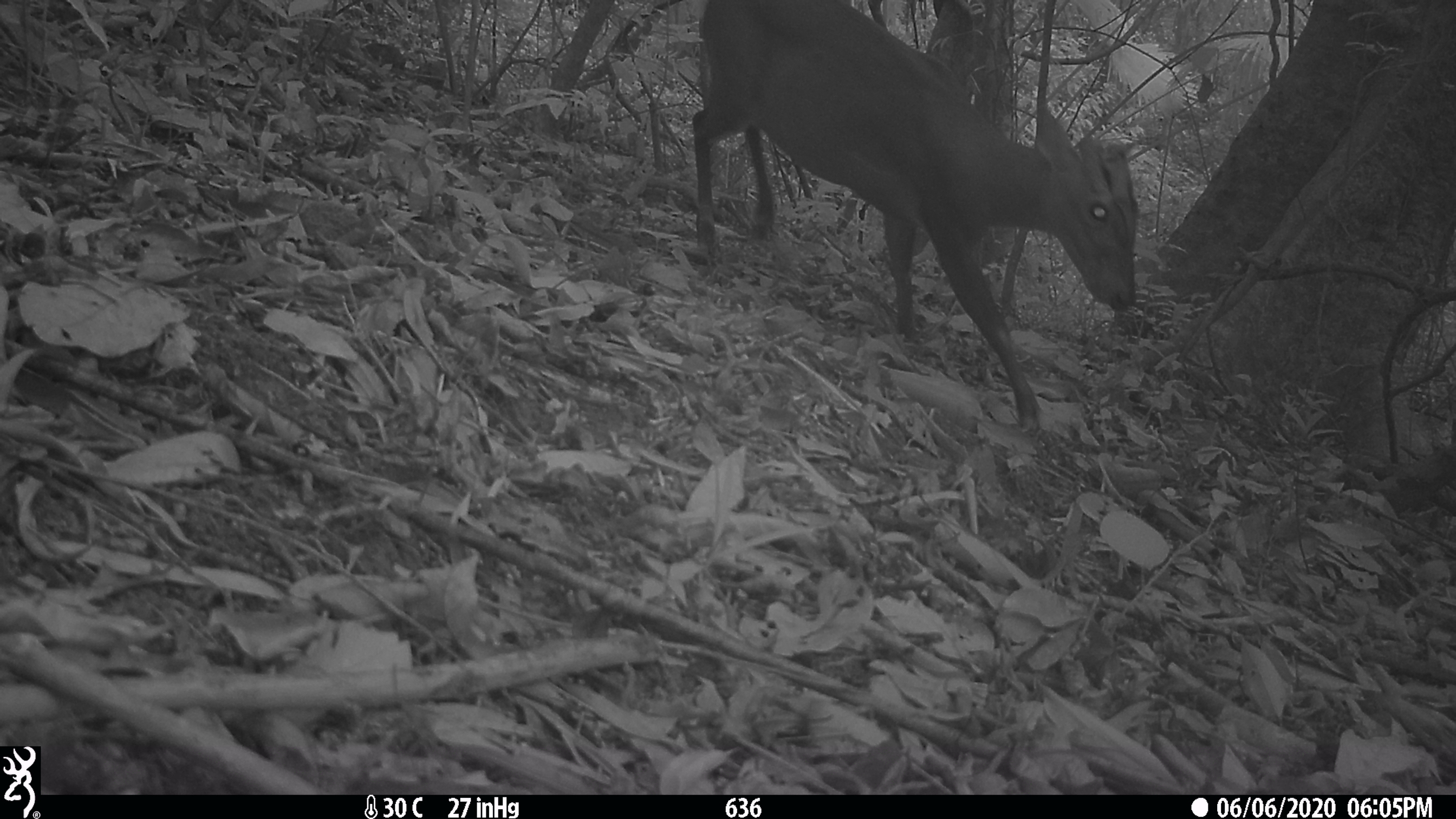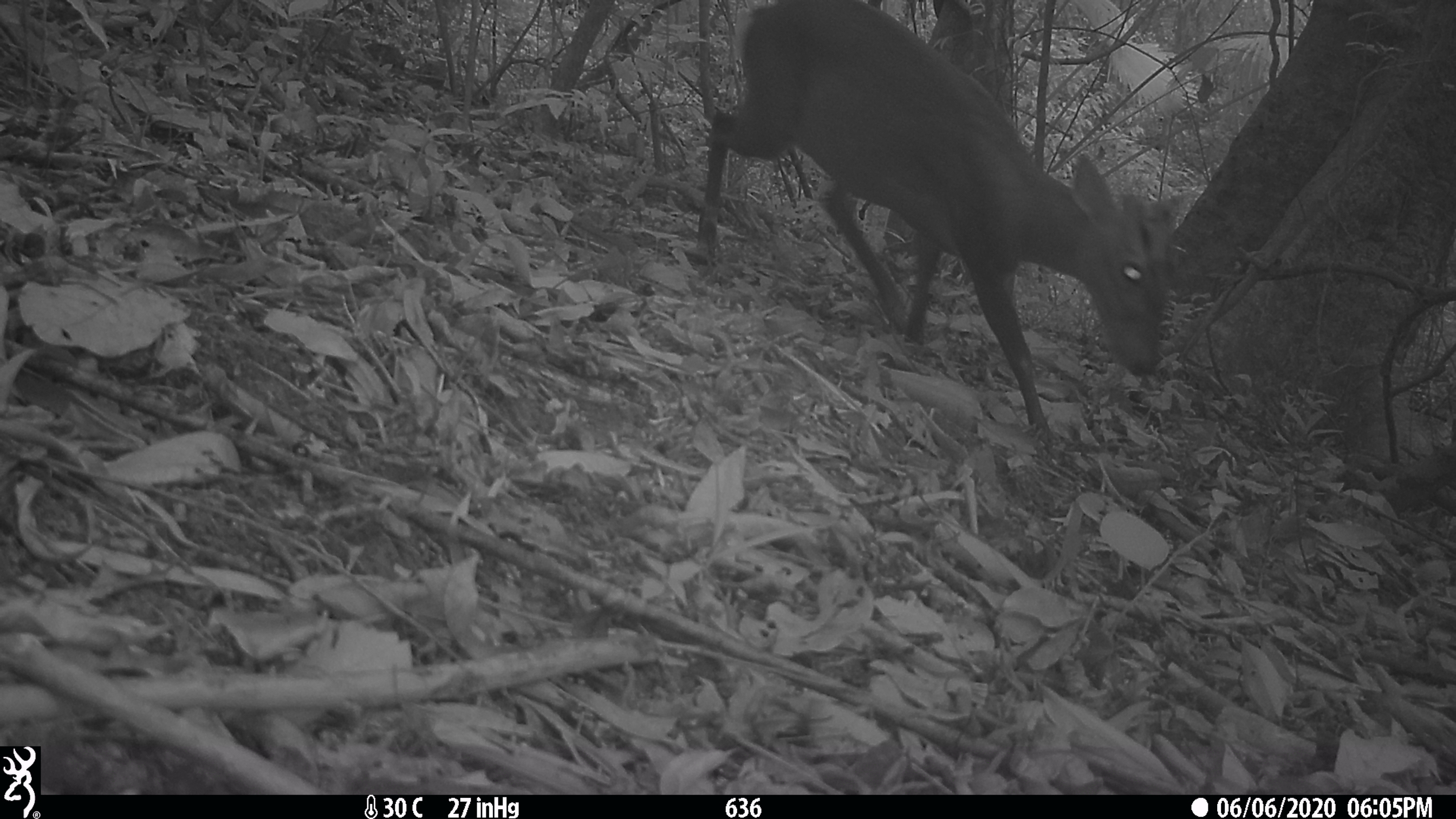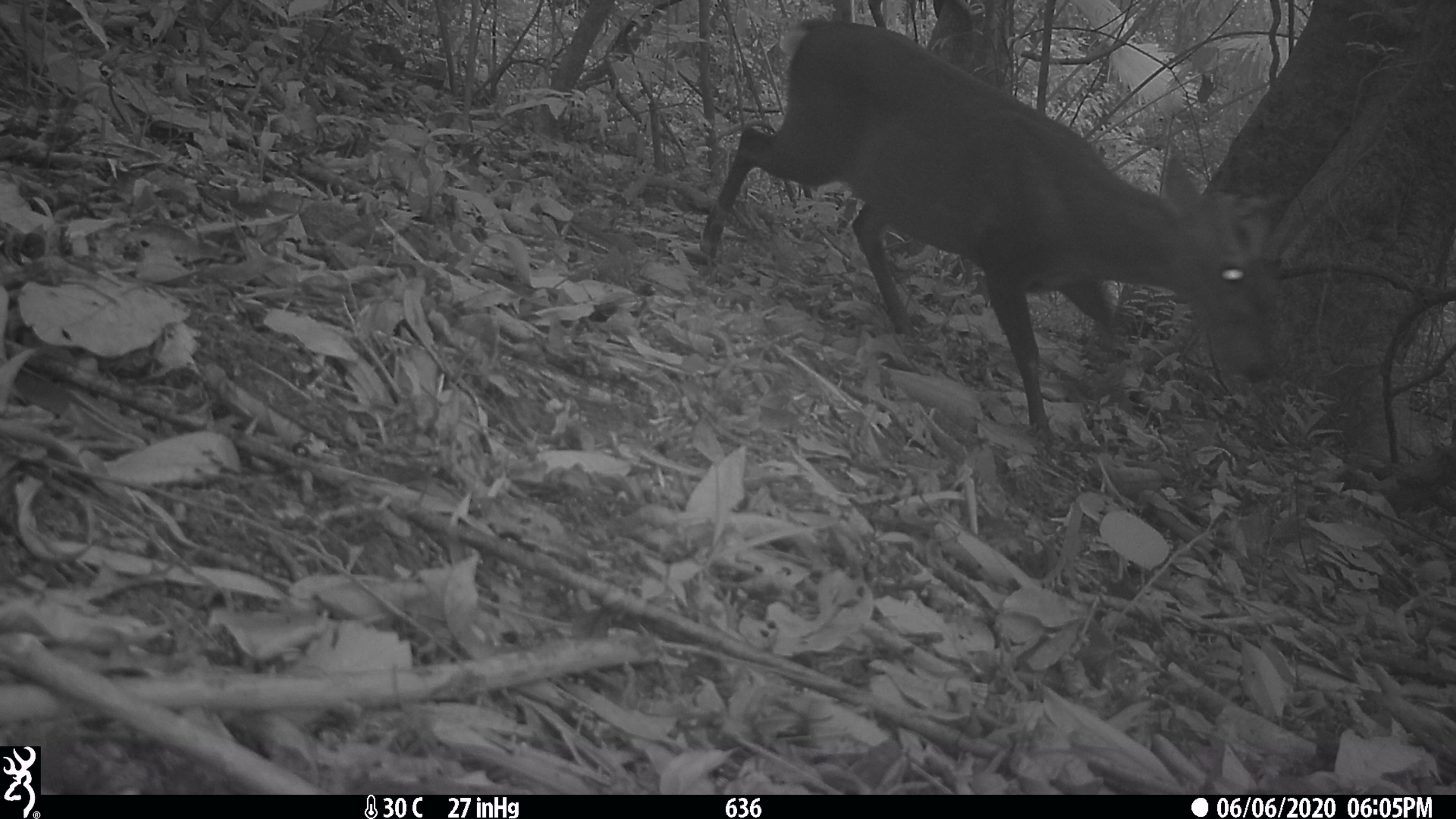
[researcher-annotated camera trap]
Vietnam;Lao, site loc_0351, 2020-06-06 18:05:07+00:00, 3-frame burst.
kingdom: Animalia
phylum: Chordata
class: Mammalia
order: Artiodactyla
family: Cervidae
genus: Muntiacus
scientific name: Muntiacus rooseveltorum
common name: roosevelt's muntjac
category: roosevelts muntjac group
Roosevelts muntjac group (roosevelt's muntjac) (Muntiacus rooseveltorum). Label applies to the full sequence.